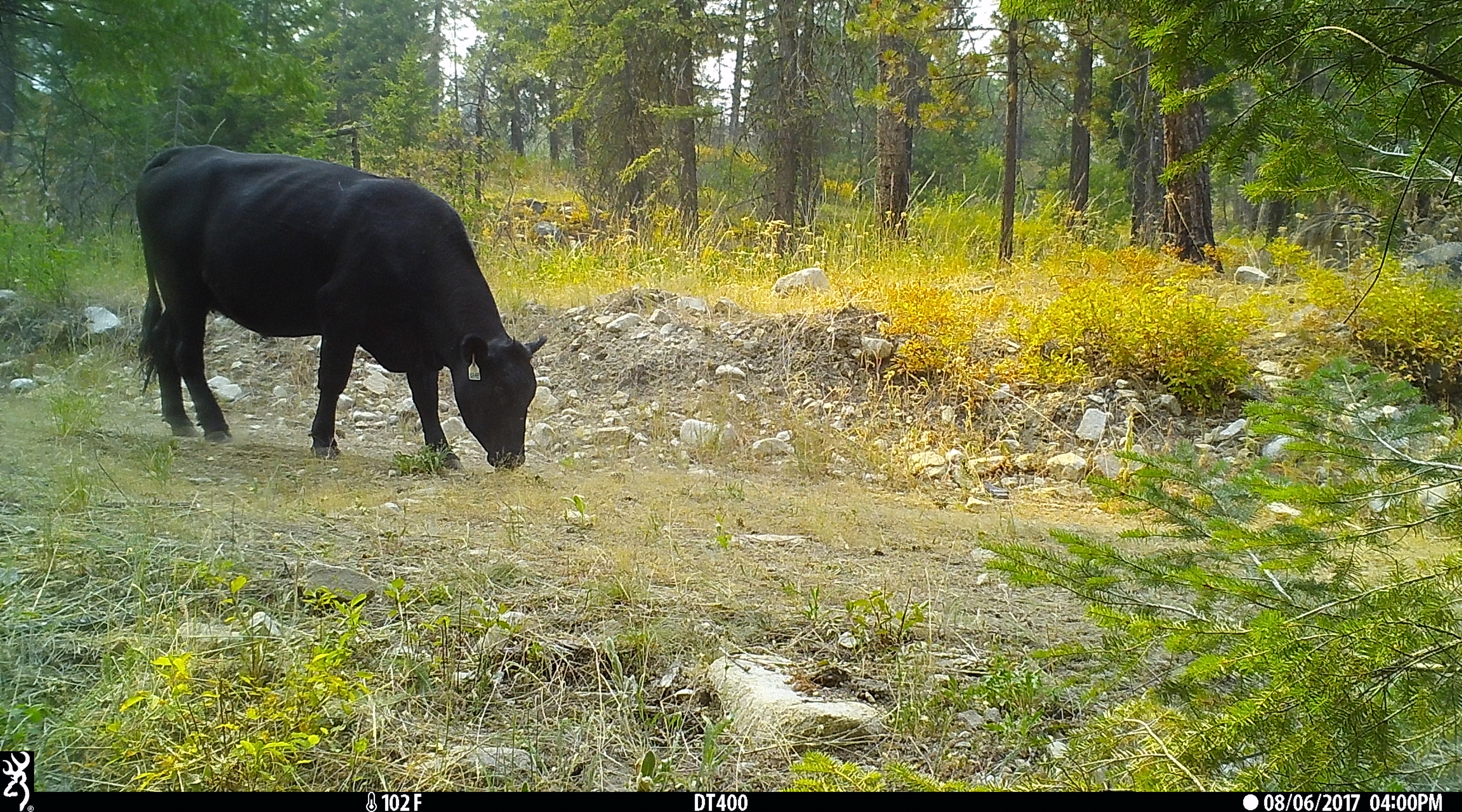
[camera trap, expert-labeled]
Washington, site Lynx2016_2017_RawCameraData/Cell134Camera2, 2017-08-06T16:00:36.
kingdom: Animalia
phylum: Chordata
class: Mammalia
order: Artiodactyla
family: Bovidae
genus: Bos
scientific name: Bos taurus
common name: domestic cattle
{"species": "domestic cattle (Bos taurus)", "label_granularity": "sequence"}